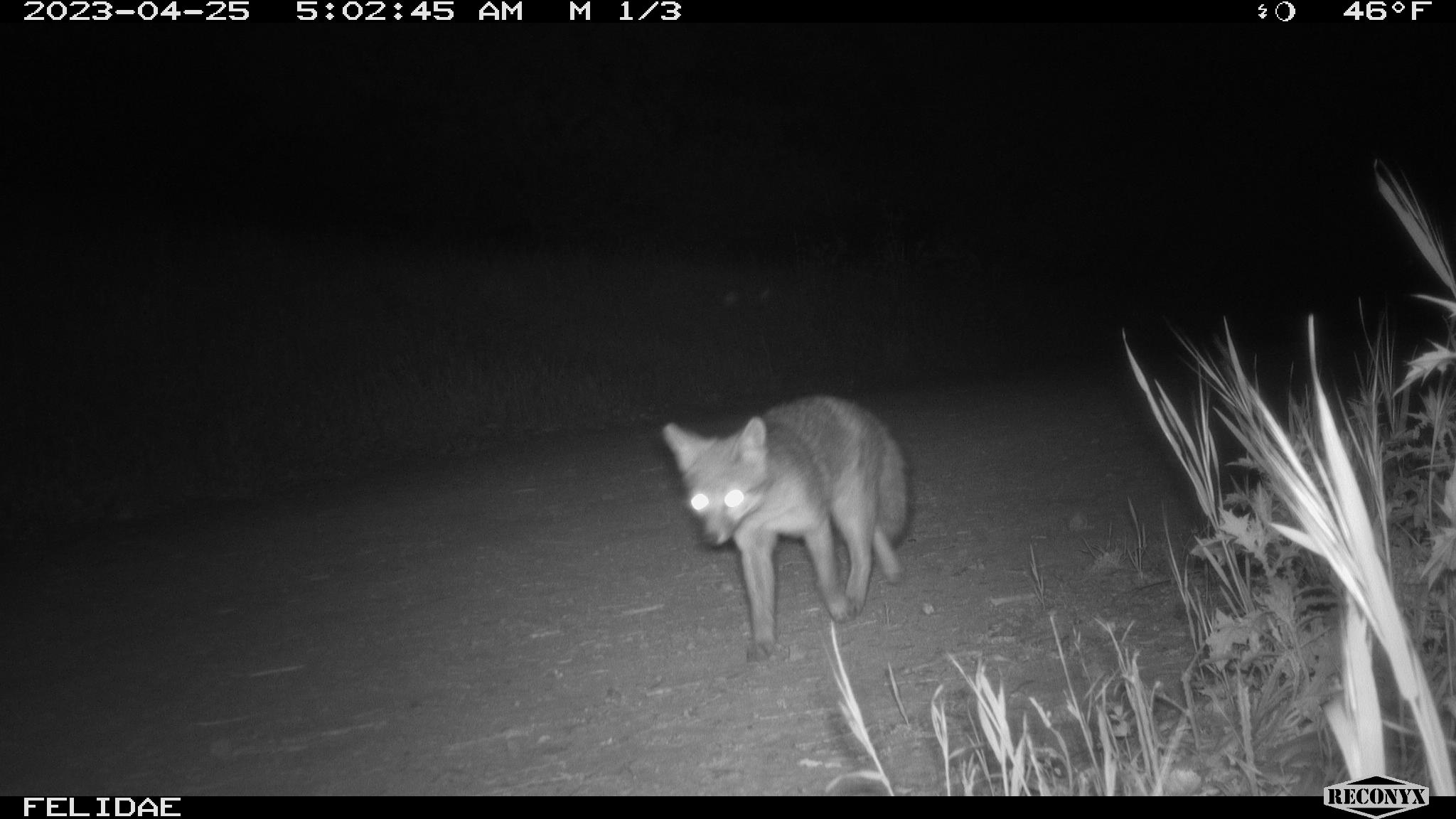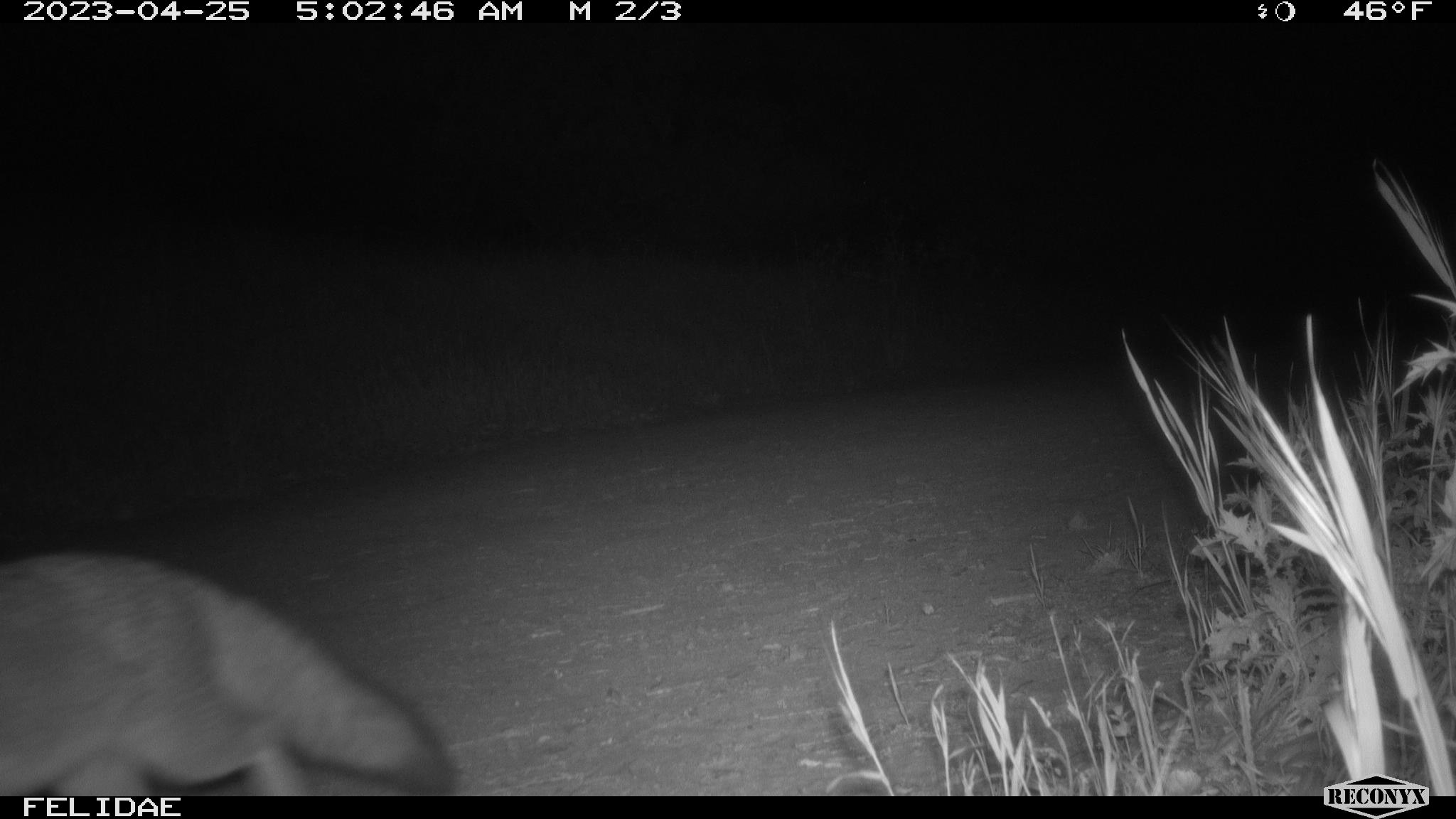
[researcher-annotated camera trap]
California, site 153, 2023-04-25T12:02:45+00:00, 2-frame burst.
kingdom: Animalia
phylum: Chordata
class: Mammalia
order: Carnivora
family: Canidae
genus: Urocyon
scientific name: Urocyon cinereoargenteus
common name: gray fox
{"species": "gray fox (Urocyon cinereoargenteus)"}